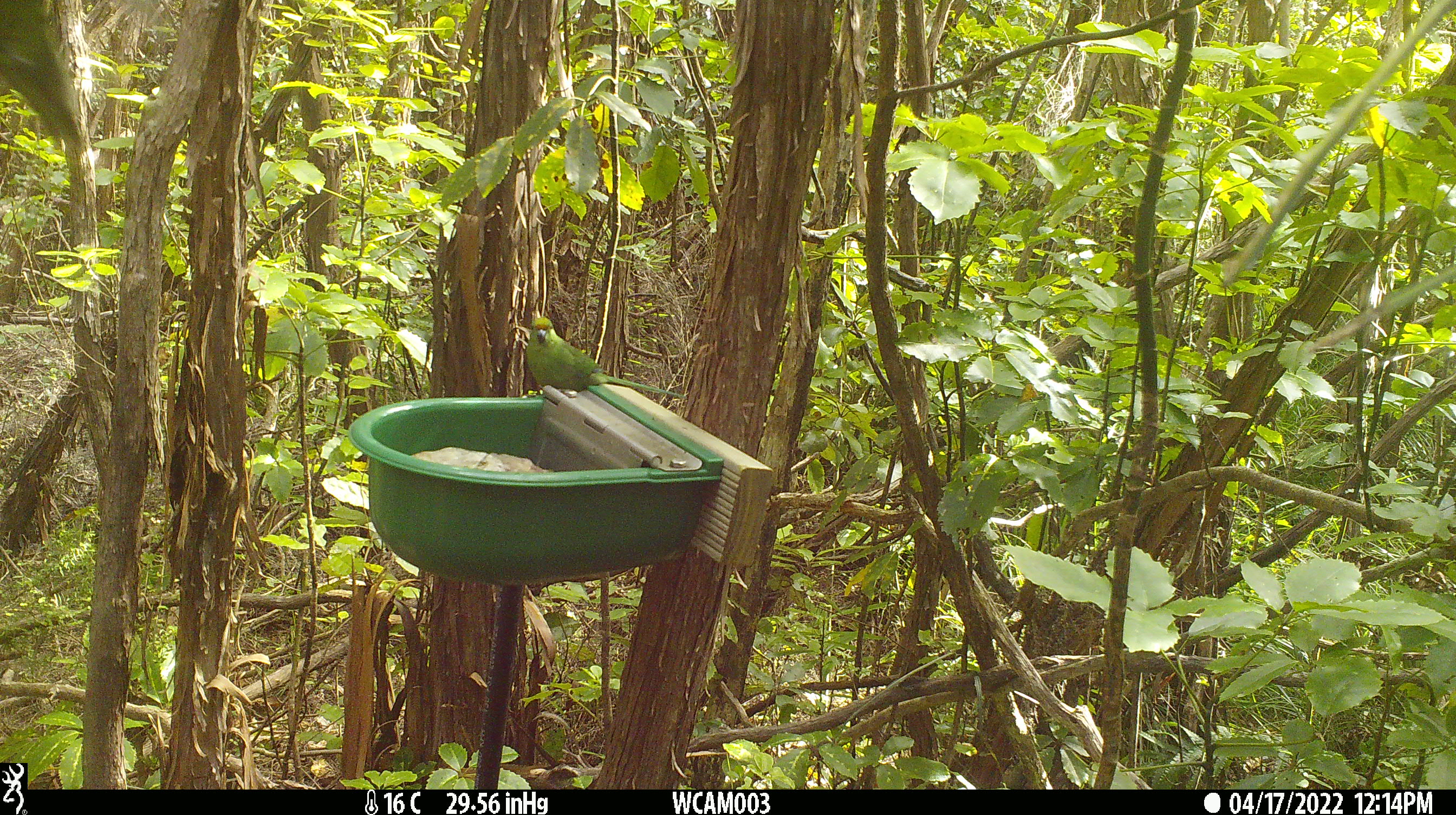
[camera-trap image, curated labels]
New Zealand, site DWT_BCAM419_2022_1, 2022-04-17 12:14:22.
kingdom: Animalia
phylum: Chordata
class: Aves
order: Psittaciformes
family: Psittaculidae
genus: Cyanoramphus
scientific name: Cyanoramphus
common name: parakeet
Parakeet (Cyanoramphus).